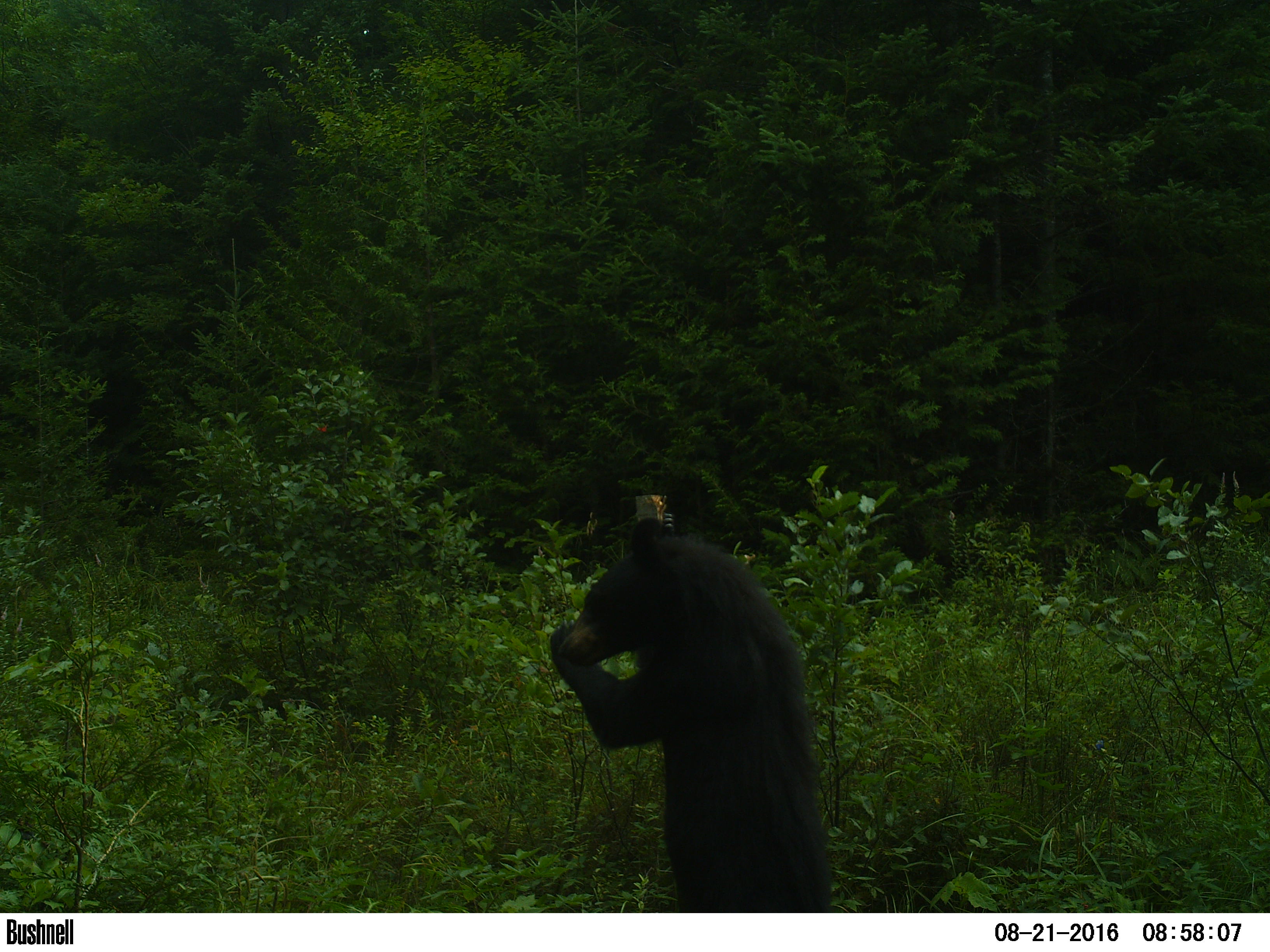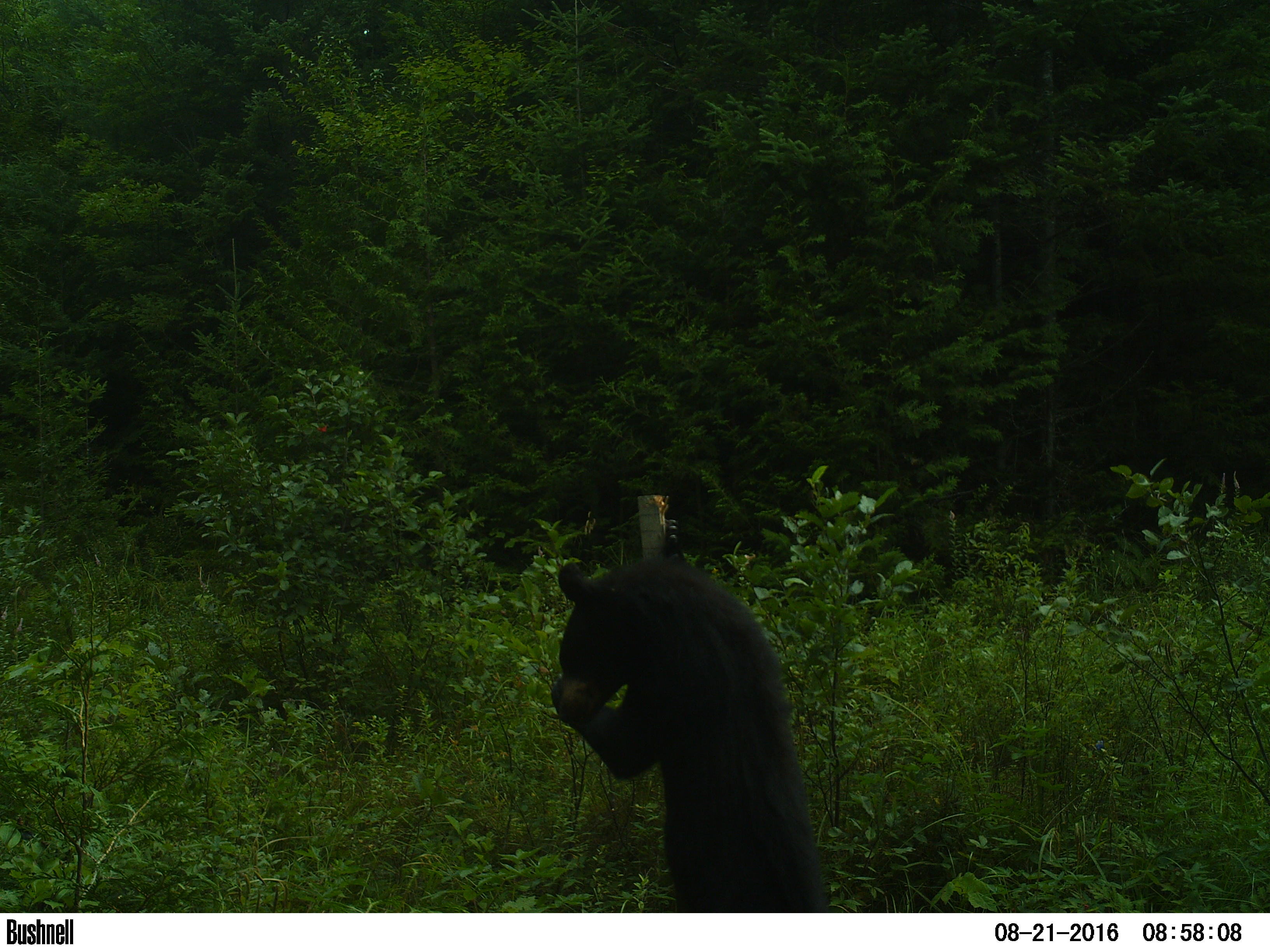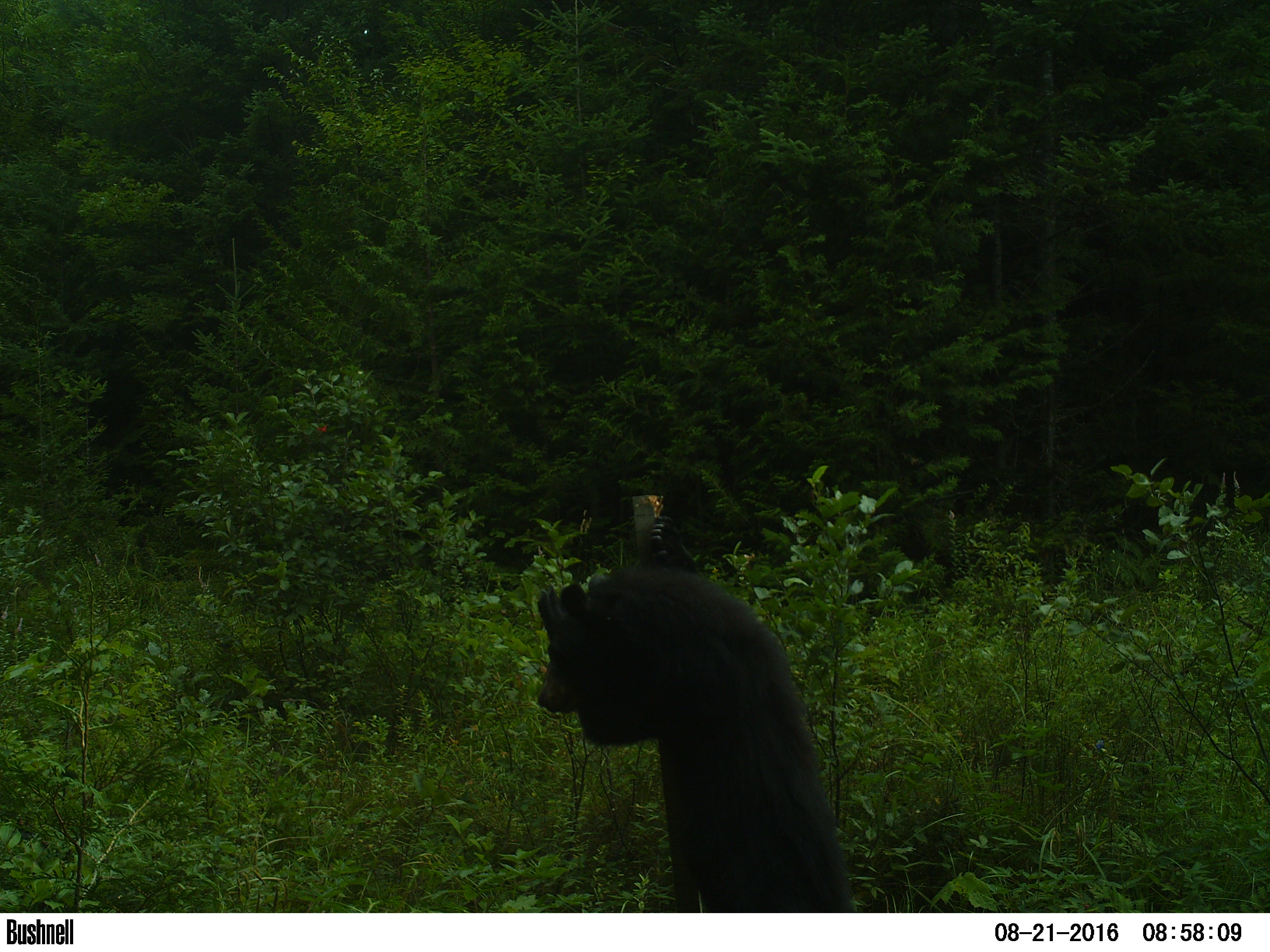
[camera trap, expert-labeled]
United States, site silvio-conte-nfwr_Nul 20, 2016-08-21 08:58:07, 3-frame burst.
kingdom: Animalia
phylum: Chordata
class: Mammalia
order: Carnivora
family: Ursidae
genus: Ursus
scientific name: Ursus americanus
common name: black bear